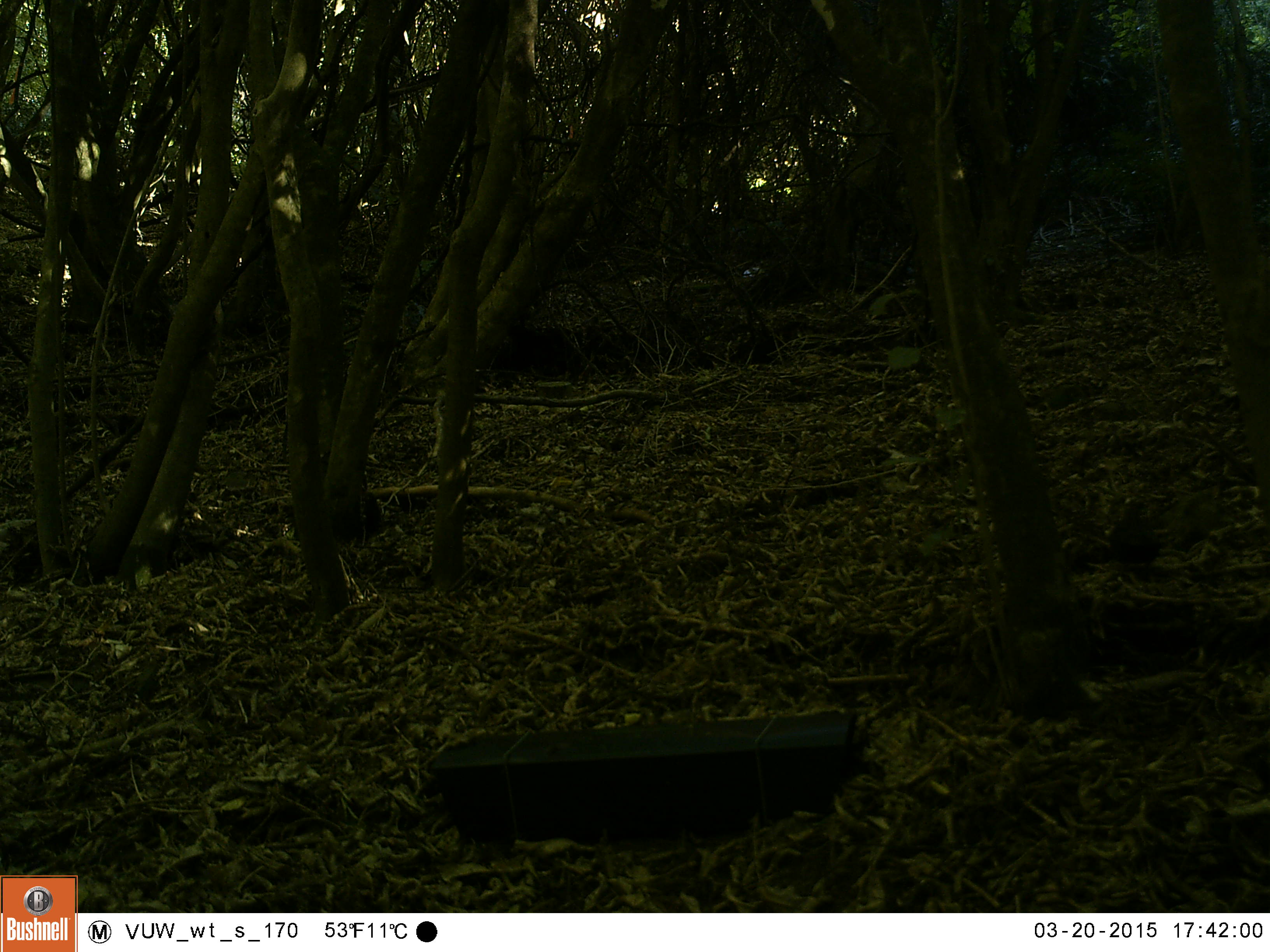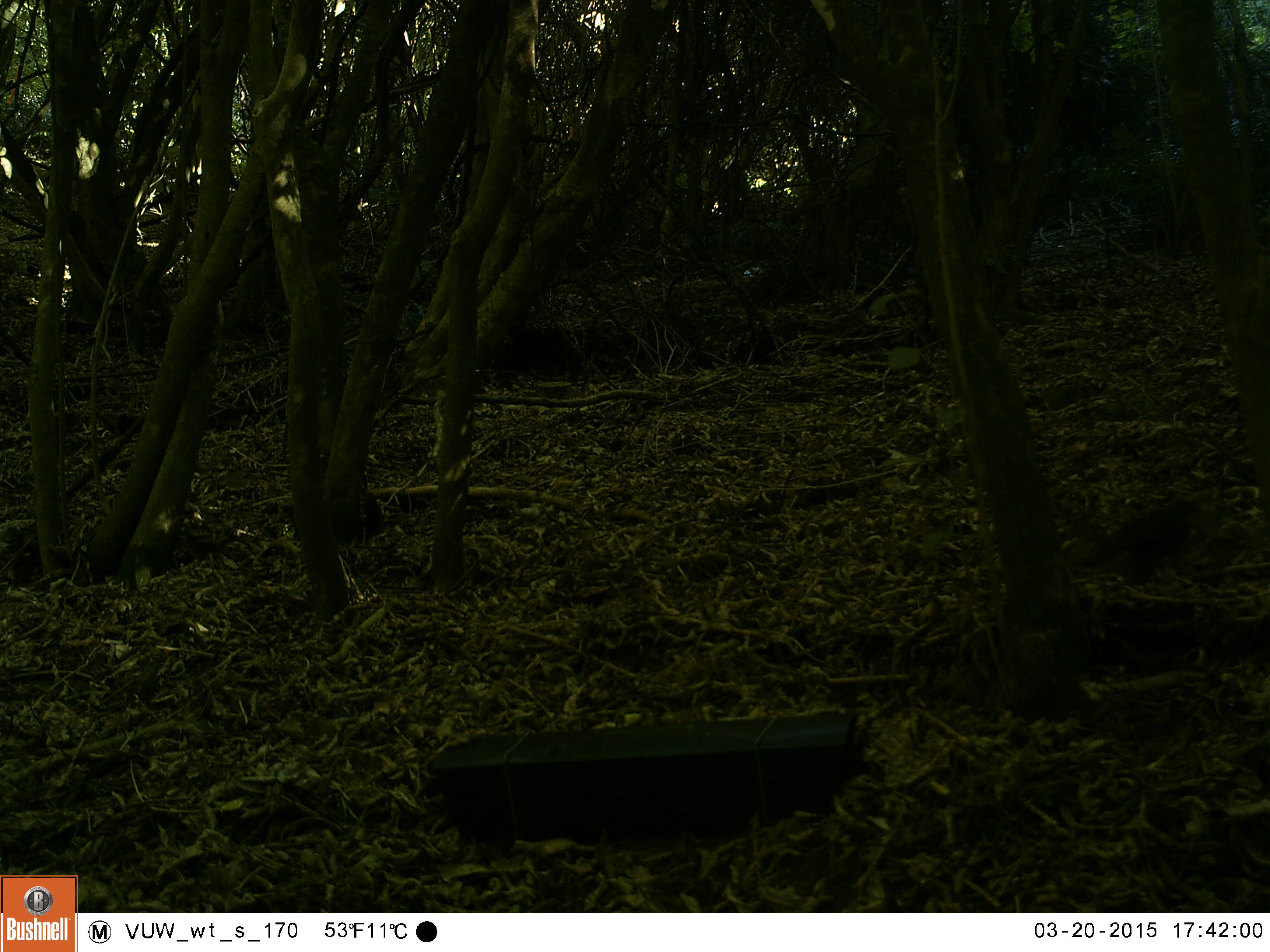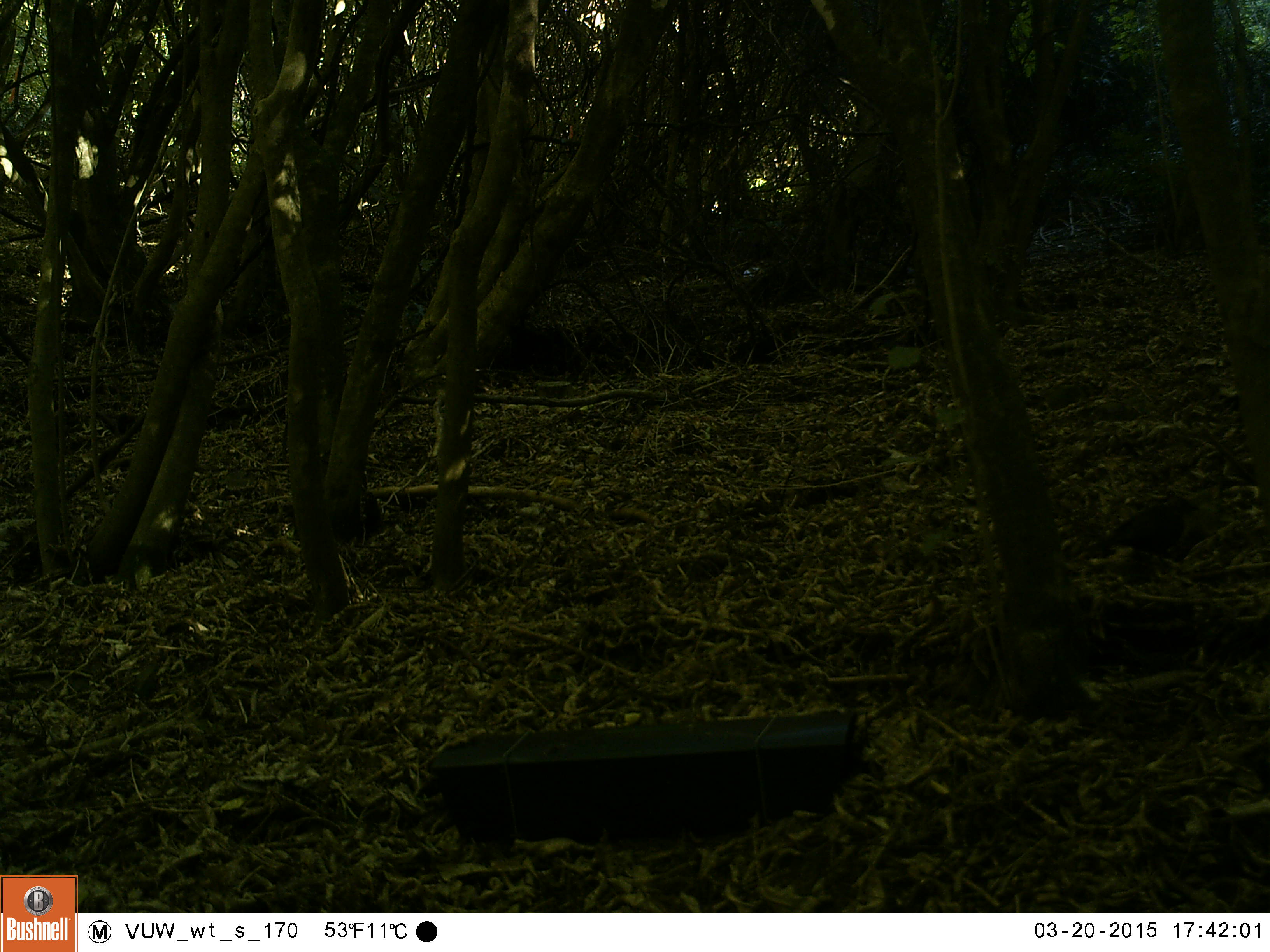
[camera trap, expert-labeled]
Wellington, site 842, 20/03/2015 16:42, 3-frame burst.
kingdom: Animalia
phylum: Chordata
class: Aves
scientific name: Aves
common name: bird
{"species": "bird (Aves)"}